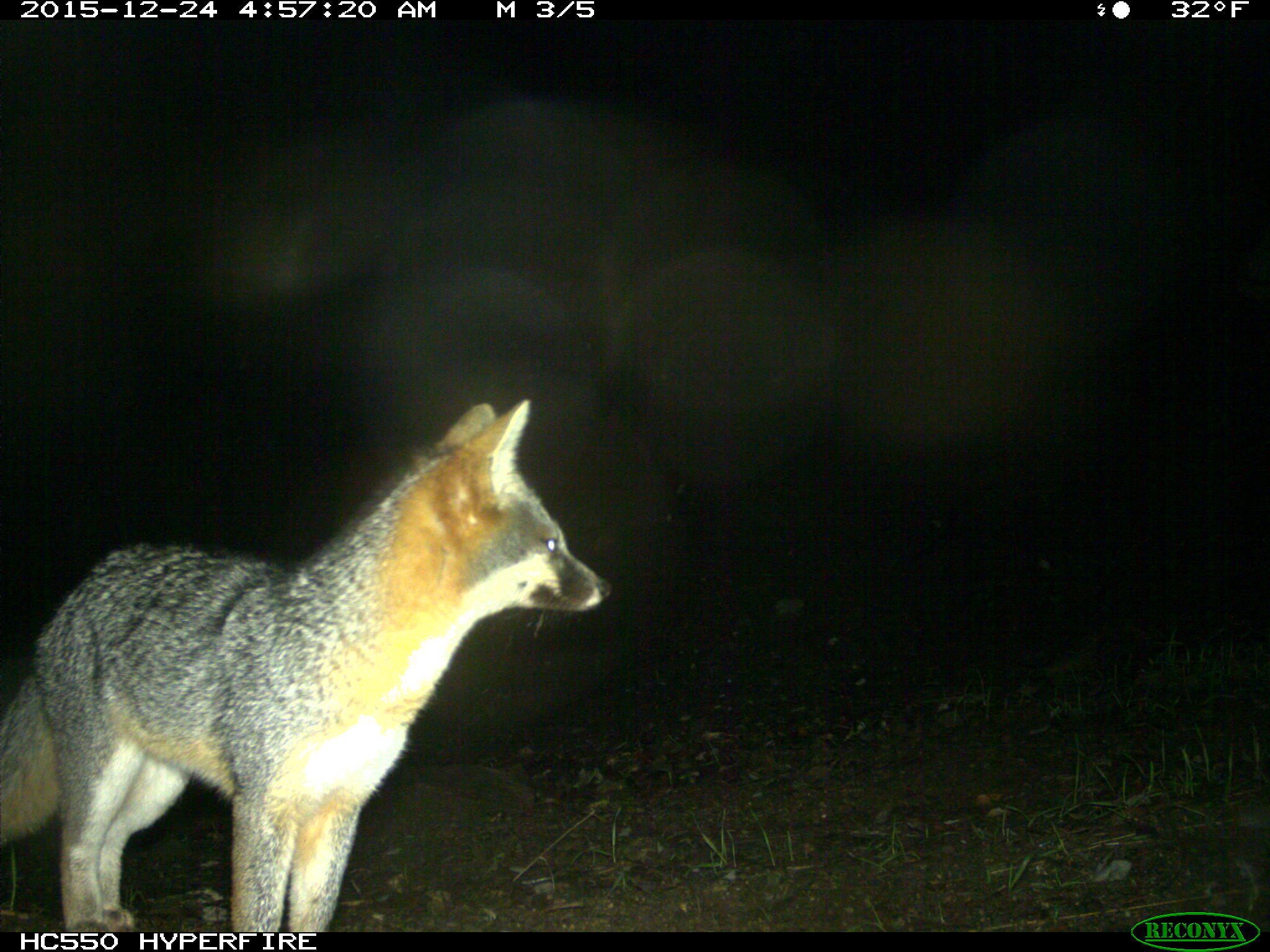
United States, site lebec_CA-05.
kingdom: Animalia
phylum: Chordata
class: Mammalia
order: Carnivora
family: Canidae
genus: Urocyon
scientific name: Urocyon cinereoargenteus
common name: gray fox